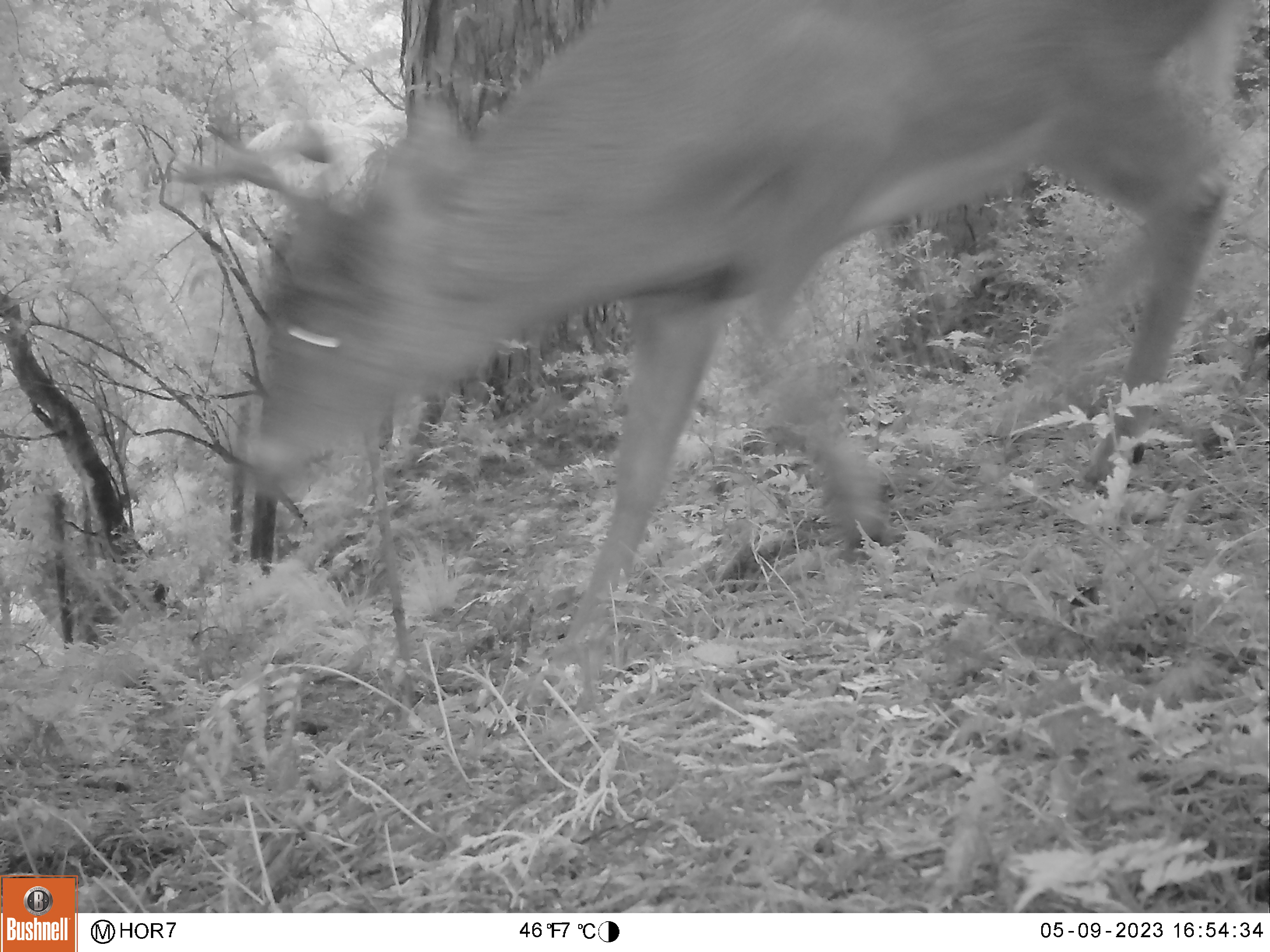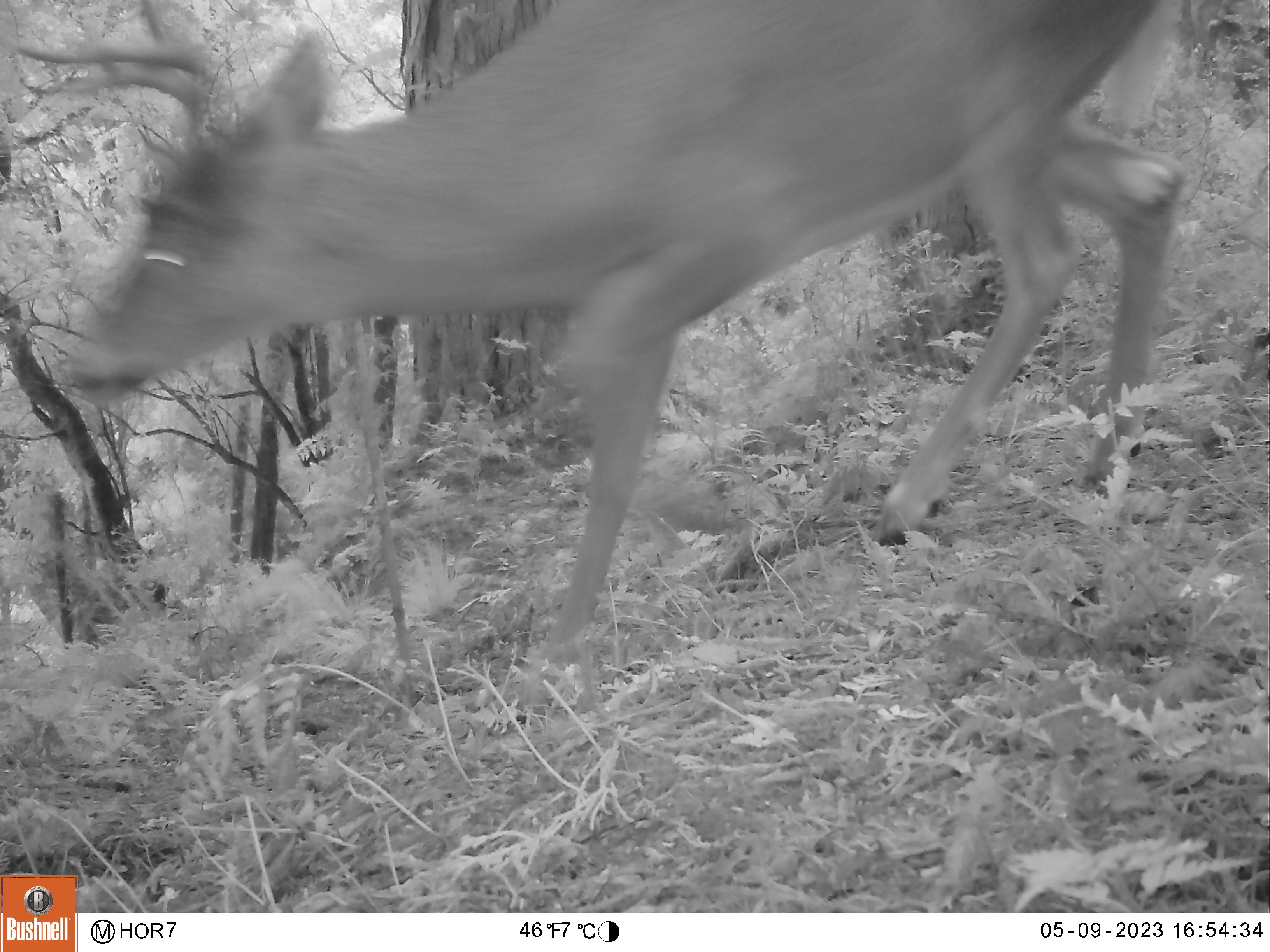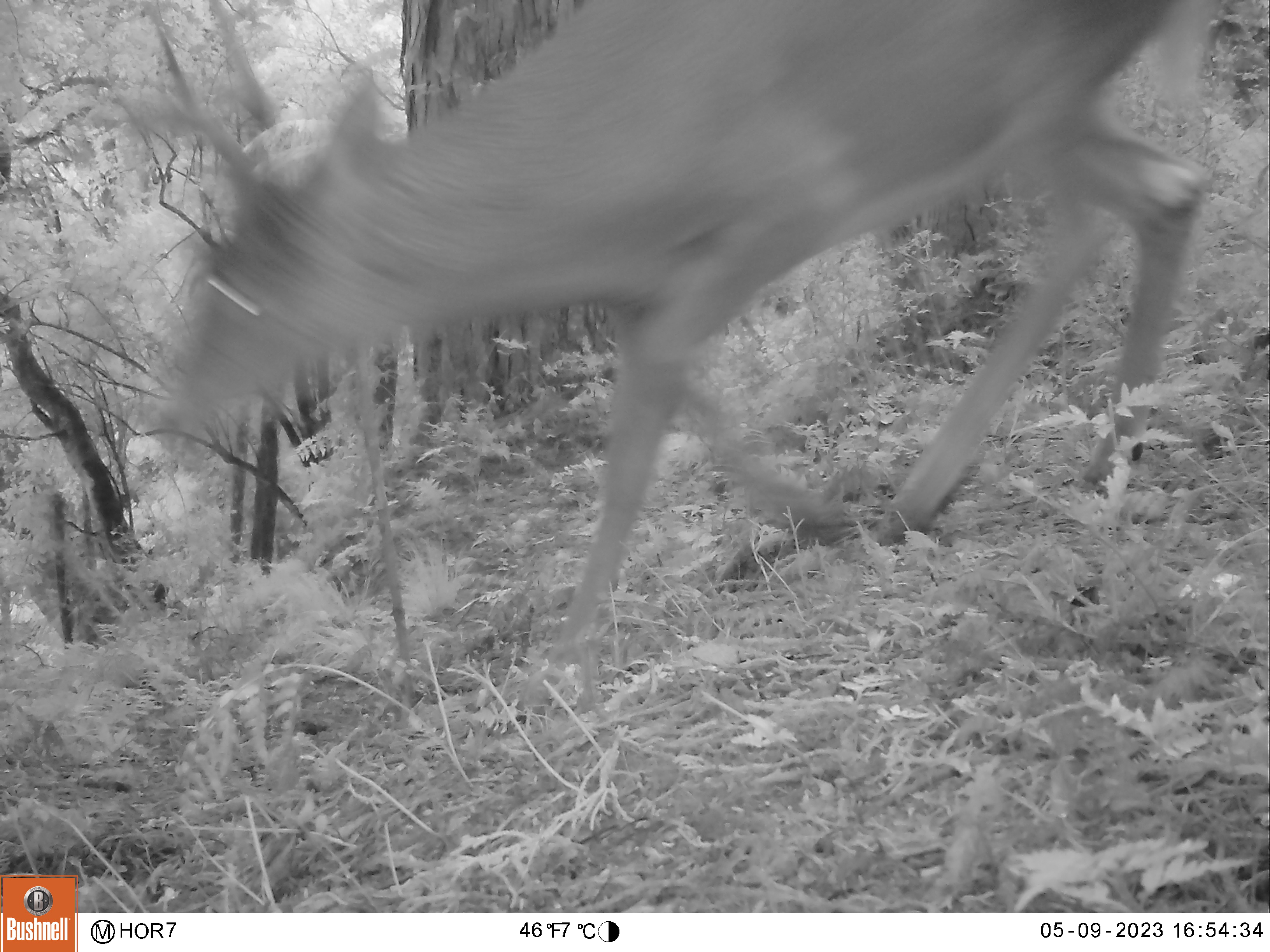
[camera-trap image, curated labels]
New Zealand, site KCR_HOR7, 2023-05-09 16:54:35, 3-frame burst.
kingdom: Animalia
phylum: Chordata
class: Mammalia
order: Artiodactyla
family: Cervidae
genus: Odocoileus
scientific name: Odocoileus virginianus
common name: white-tailed deer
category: white tailed deer